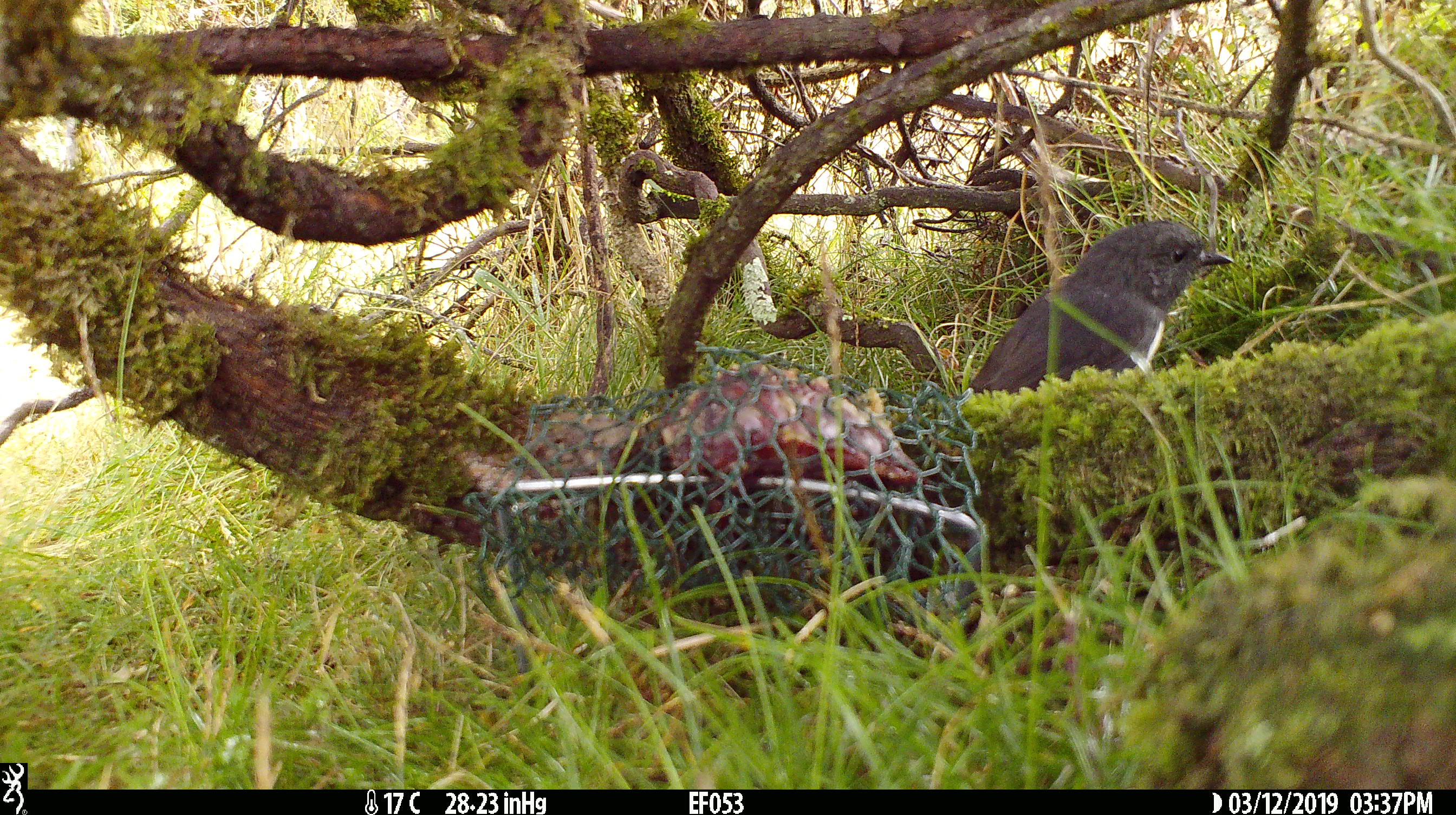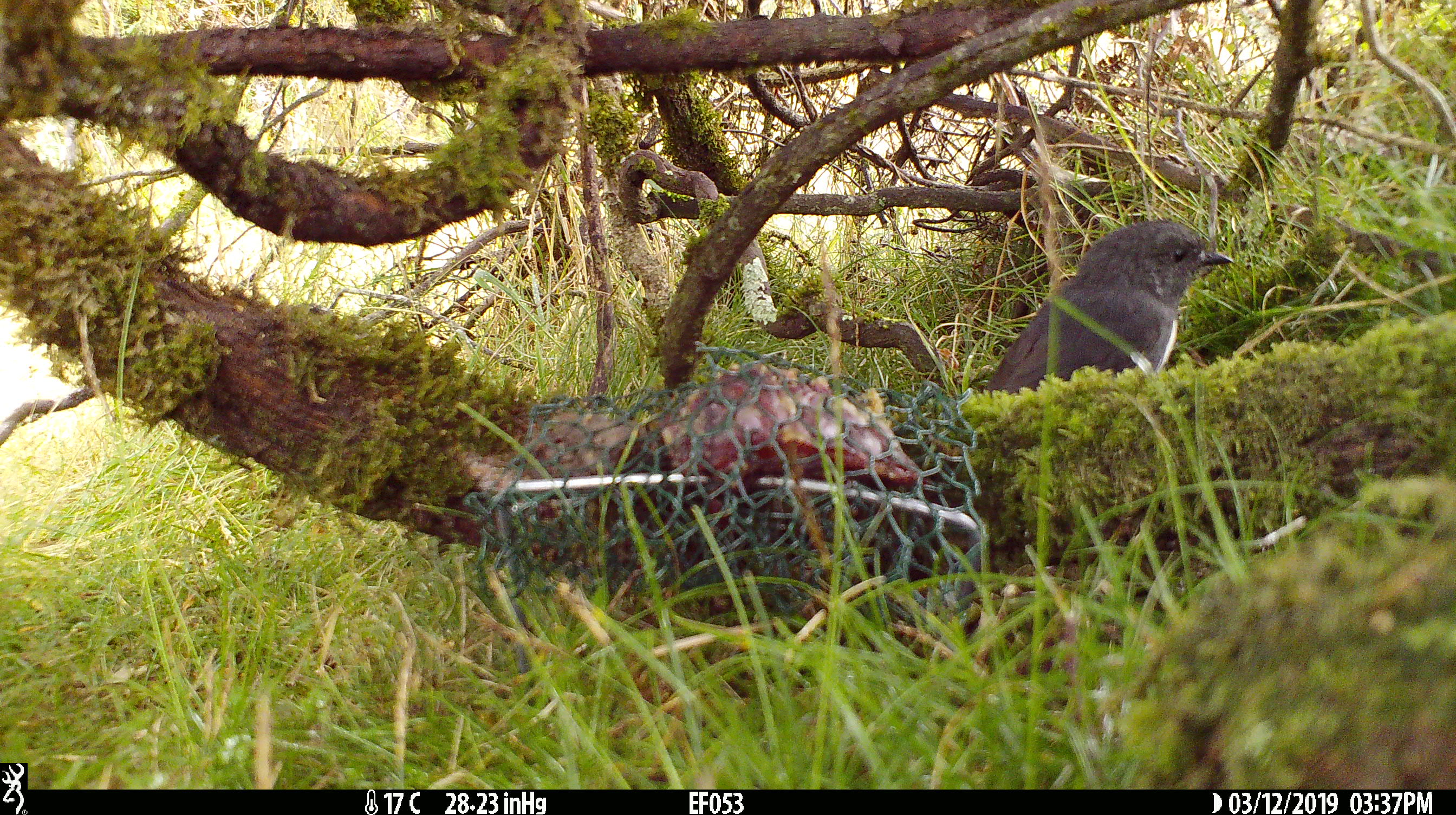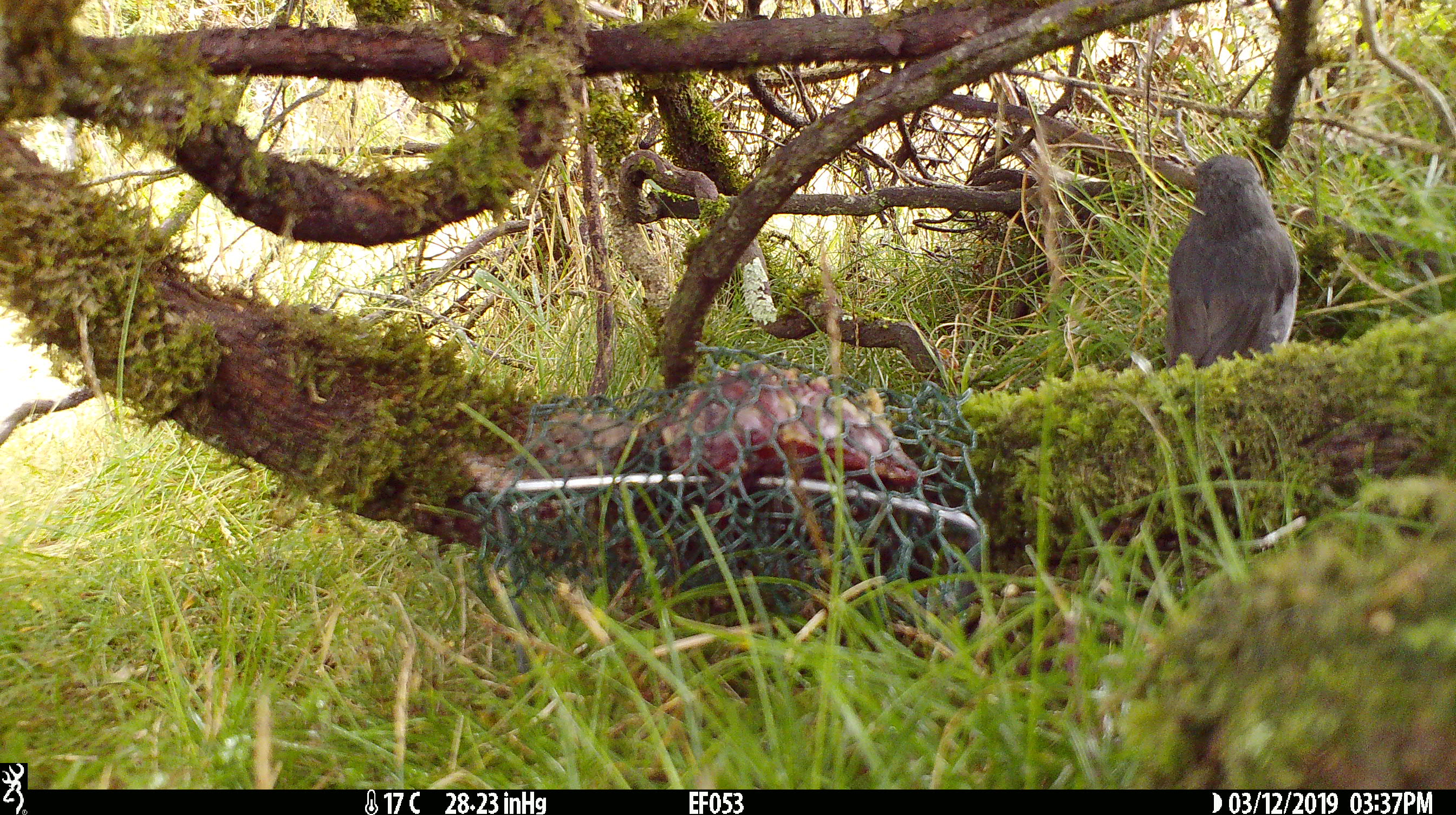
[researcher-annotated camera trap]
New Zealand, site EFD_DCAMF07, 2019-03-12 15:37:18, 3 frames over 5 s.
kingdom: Animalia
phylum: Chordata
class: Aves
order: Passeriformes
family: Petroicidae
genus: Petroica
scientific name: Petroica australis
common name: new zealand robin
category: robin